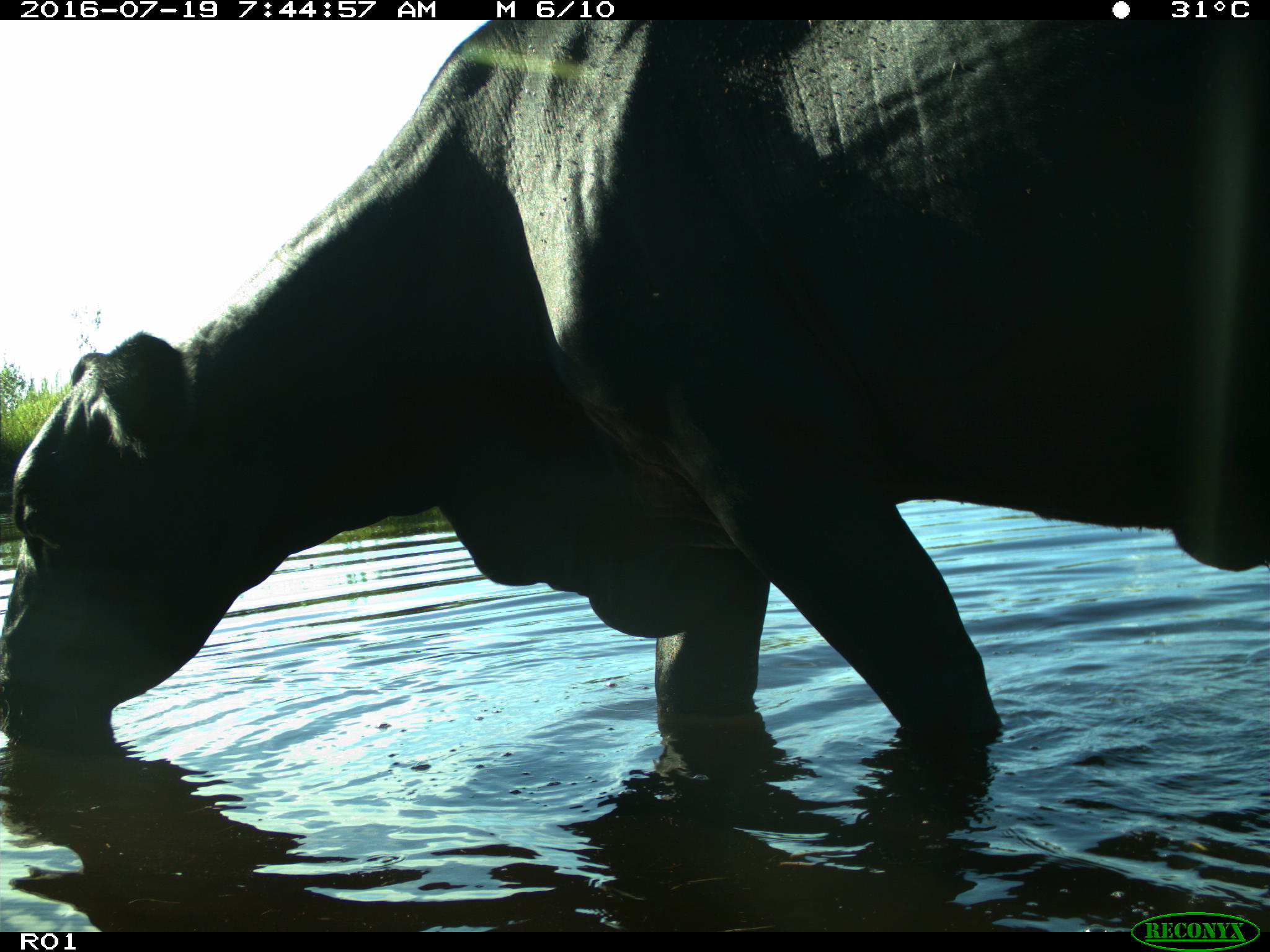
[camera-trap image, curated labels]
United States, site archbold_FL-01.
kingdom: Animalia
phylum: Chordata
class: Mammalia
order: Artiodactyla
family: Bovidae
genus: Bos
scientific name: Bos taurus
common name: domestic cow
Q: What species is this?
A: Bos taurus (domestic cow).